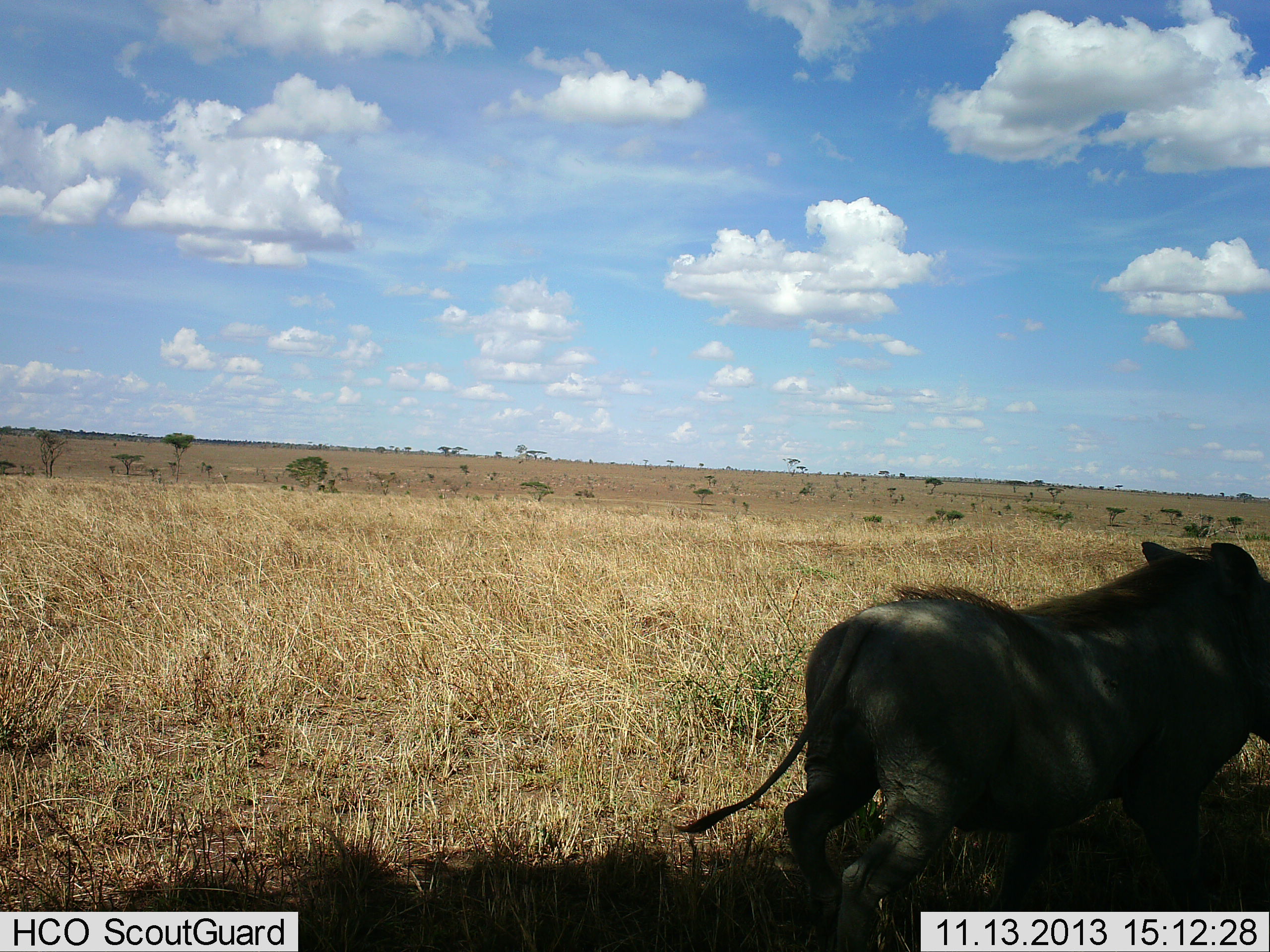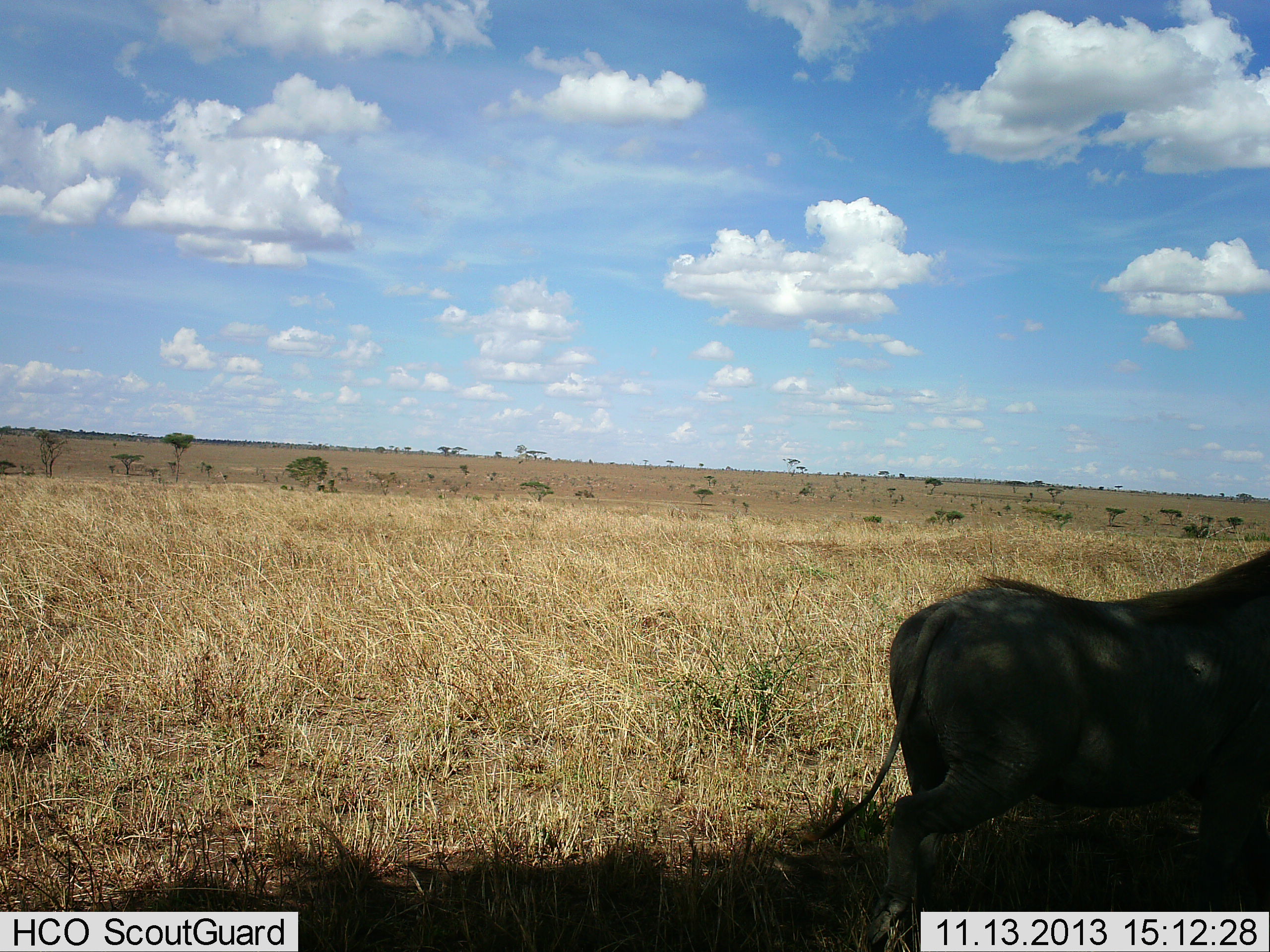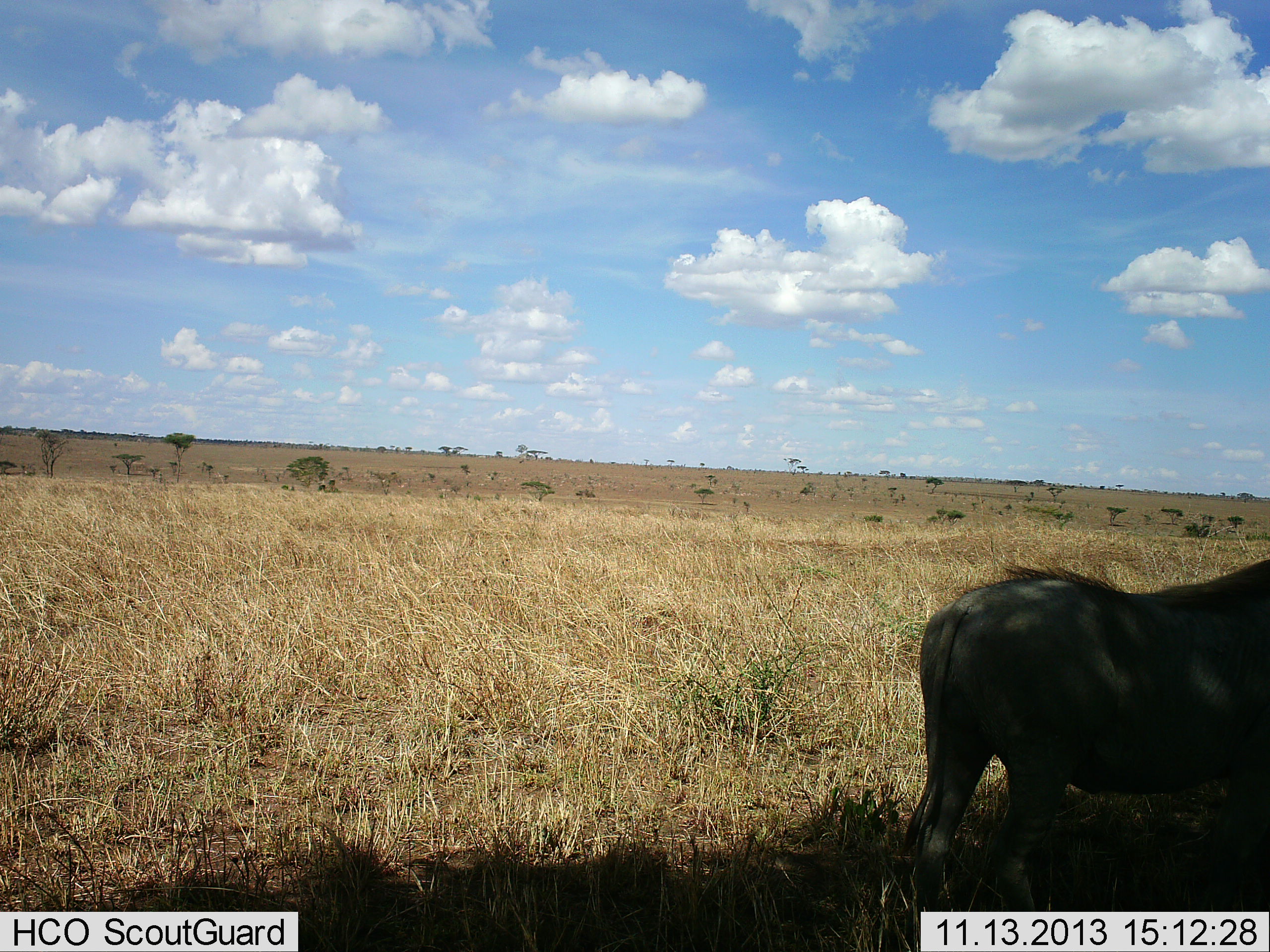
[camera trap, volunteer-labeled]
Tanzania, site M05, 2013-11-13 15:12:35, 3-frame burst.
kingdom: Animalia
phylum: Chordata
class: Mammalia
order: Artiodactyla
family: Suidae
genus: Phacochoerus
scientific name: Phacochoerus africanus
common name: warthog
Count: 1.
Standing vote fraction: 10%.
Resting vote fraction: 0%.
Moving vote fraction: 100%.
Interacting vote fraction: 0%.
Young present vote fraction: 0%.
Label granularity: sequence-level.